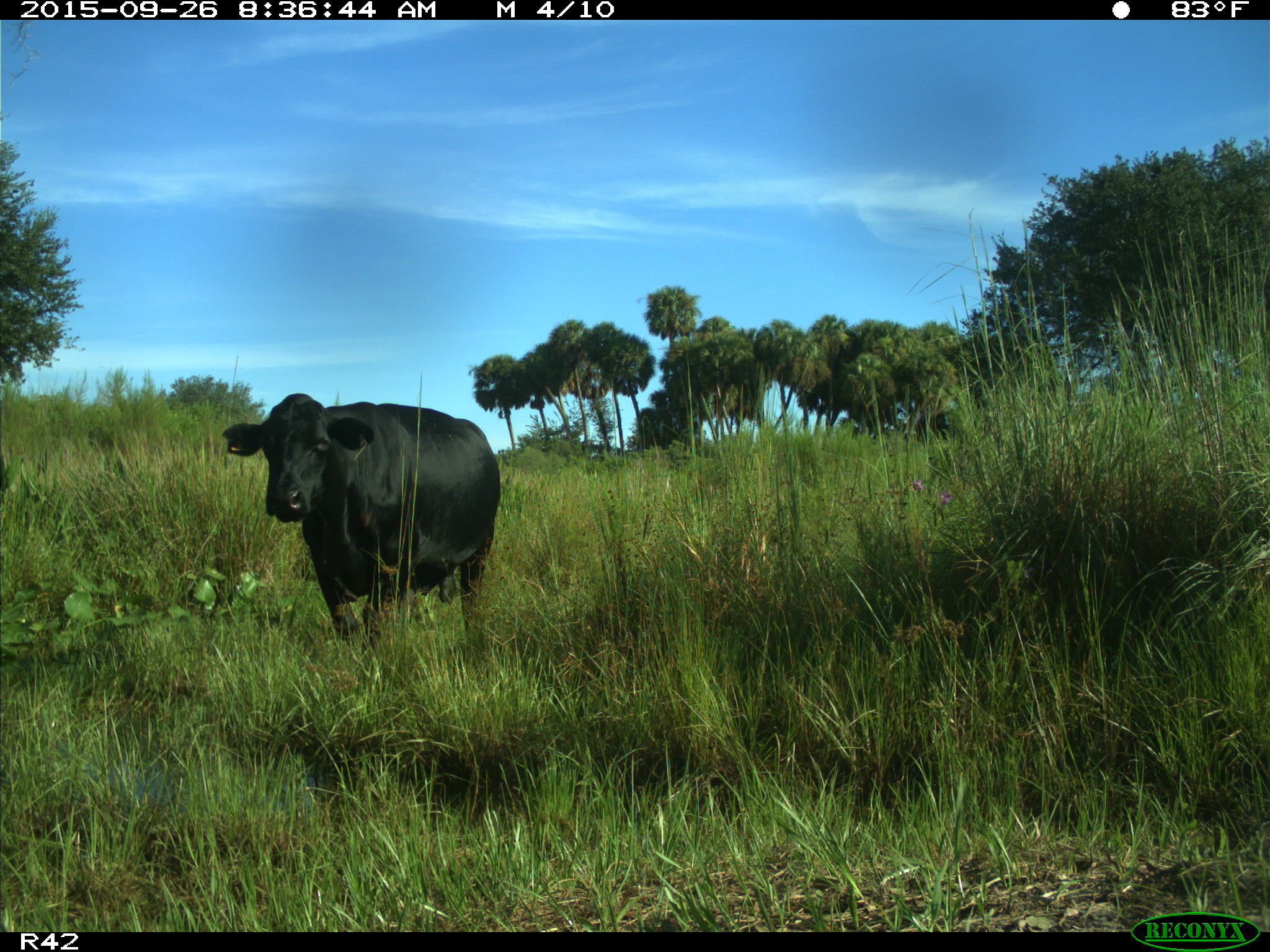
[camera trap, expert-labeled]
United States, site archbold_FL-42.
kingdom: Animalia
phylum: Chordata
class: Mammalia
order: Artiodactyla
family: Bovidae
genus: Bos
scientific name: Bos taurus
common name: domestic cow